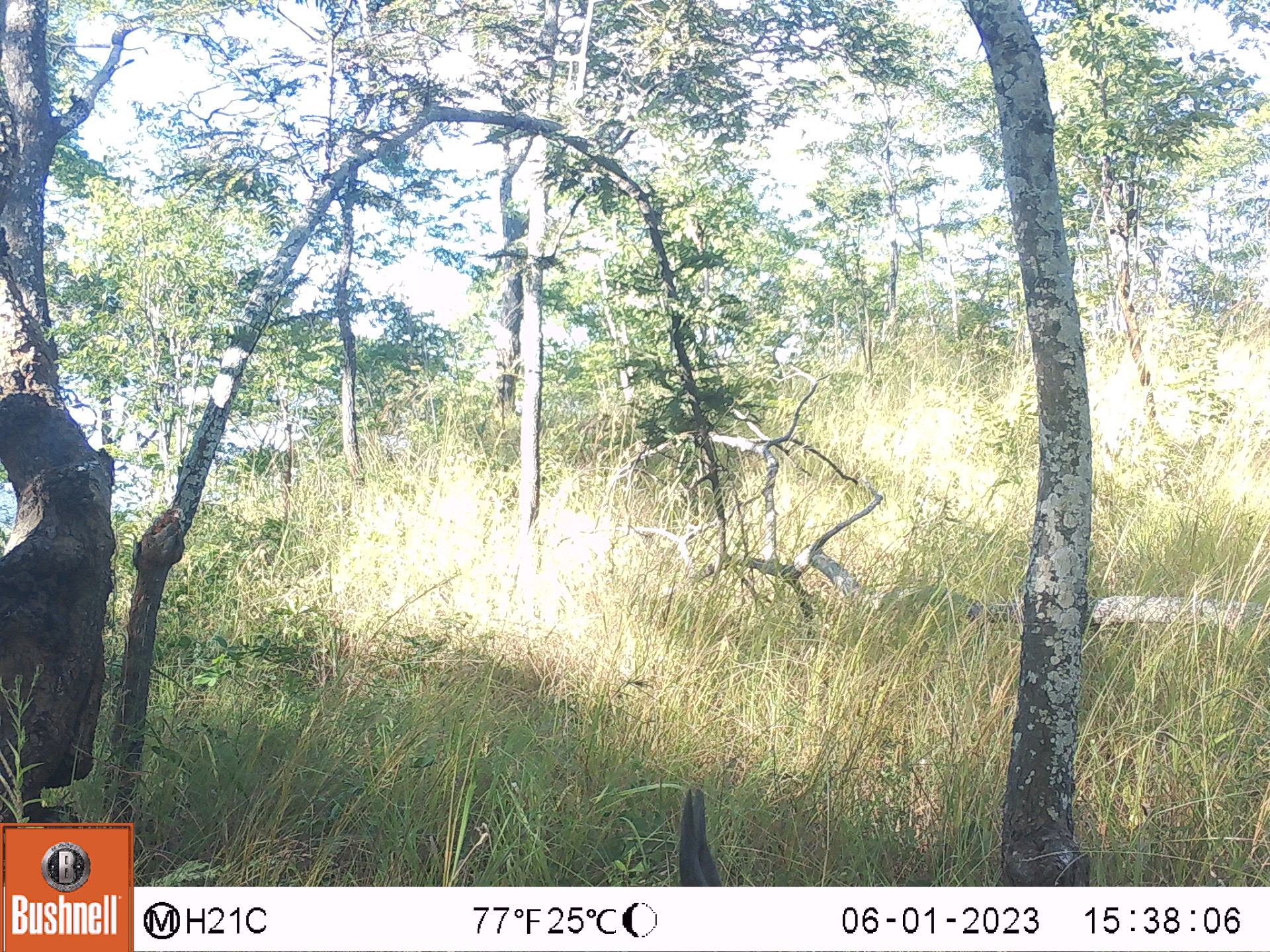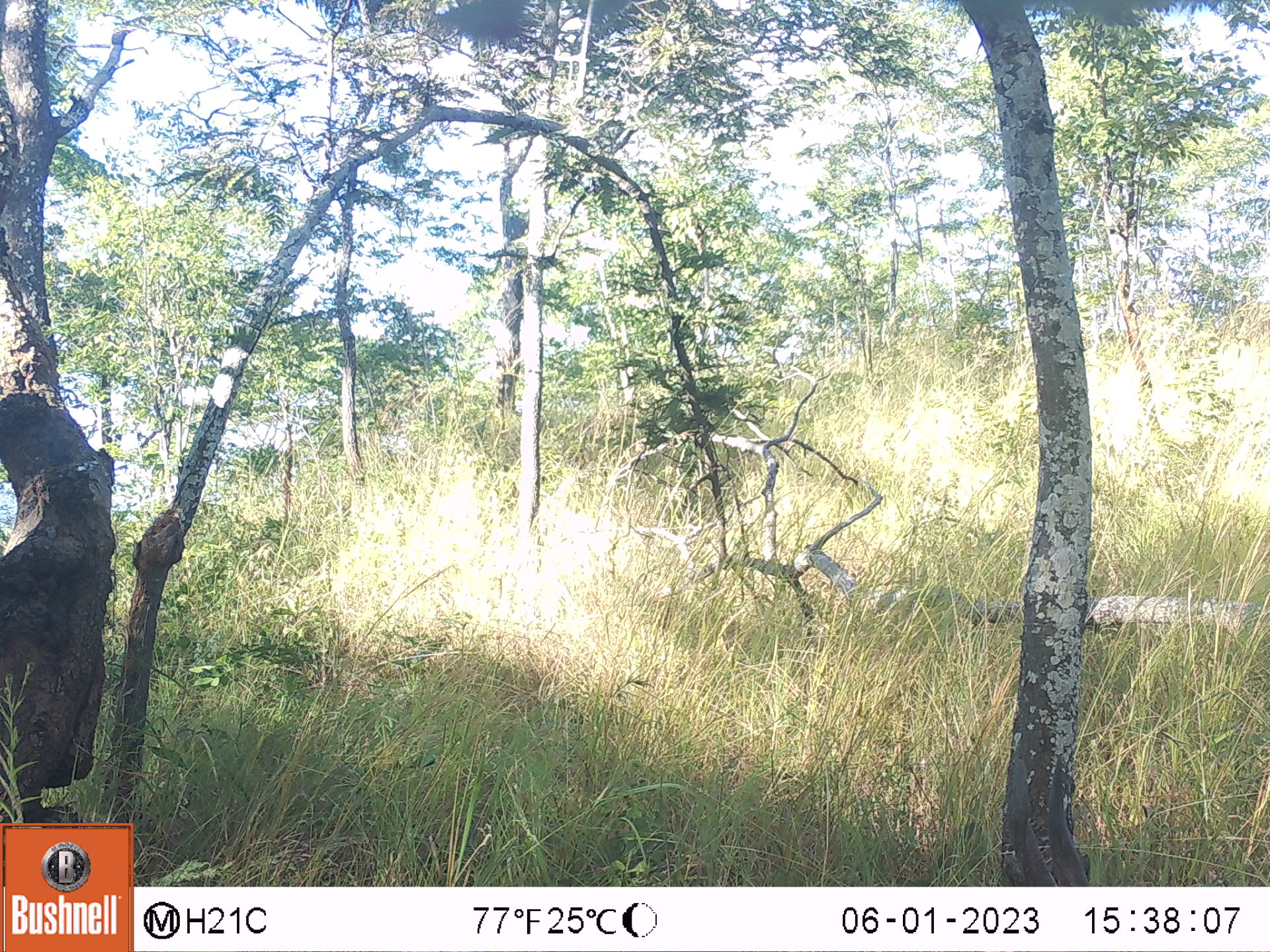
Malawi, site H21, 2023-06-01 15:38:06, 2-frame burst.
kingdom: Animalia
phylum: Chordata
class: Mammalia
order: Artiodactyla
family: Bovidae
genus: Tragelaphus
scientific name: Tragelaphus sylvaticus sylvaticus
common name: cape bushbuck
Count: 1.